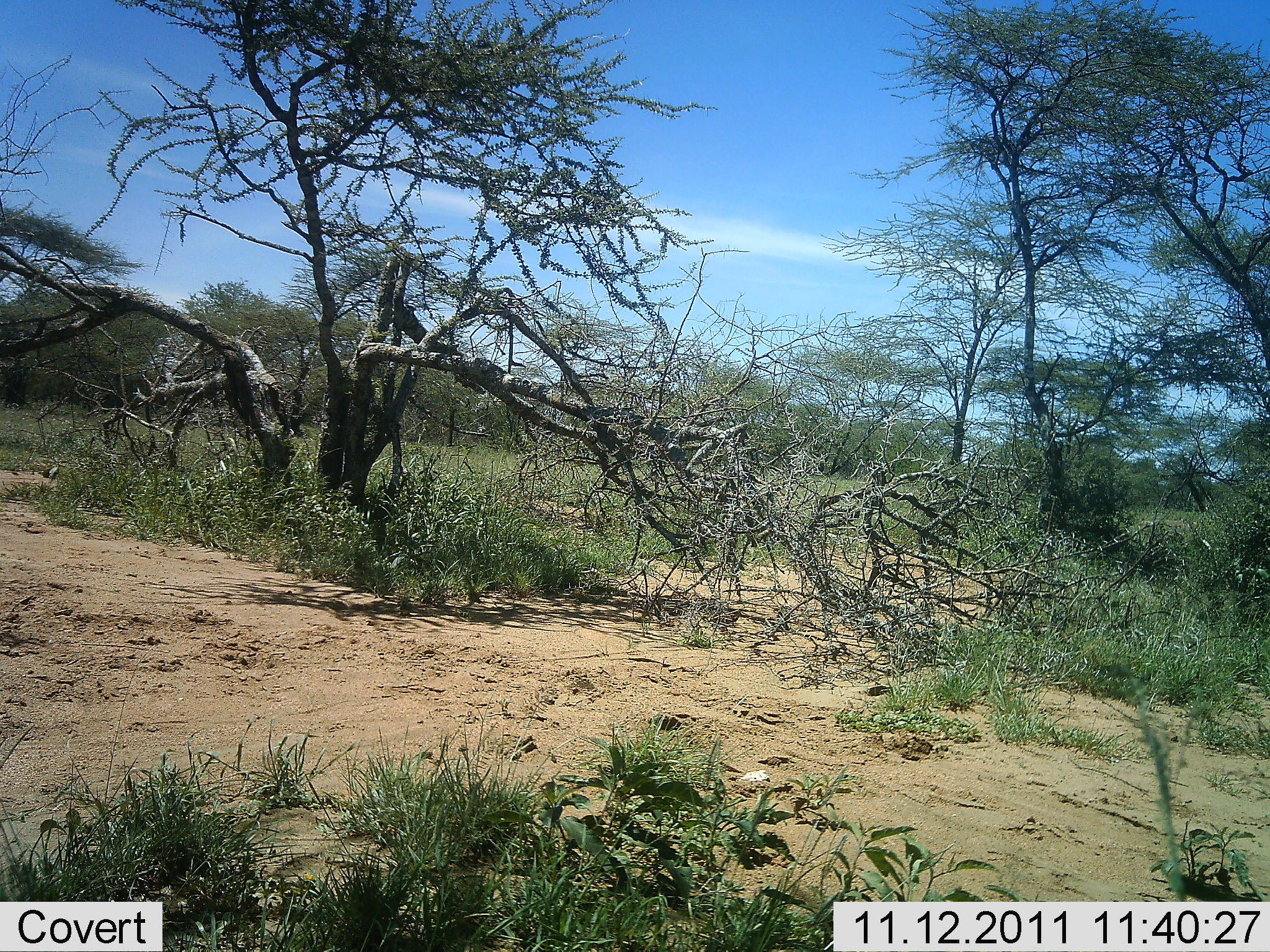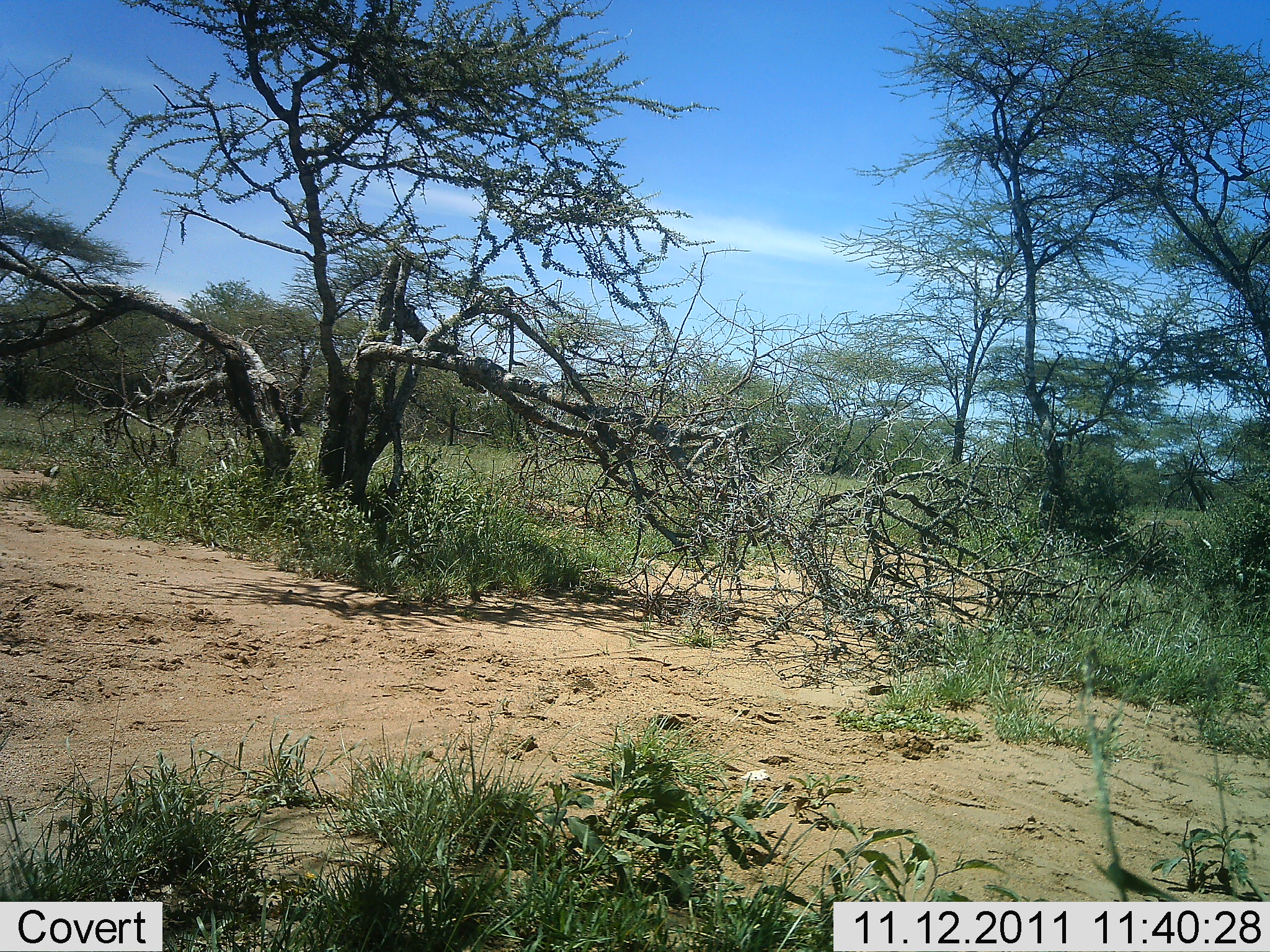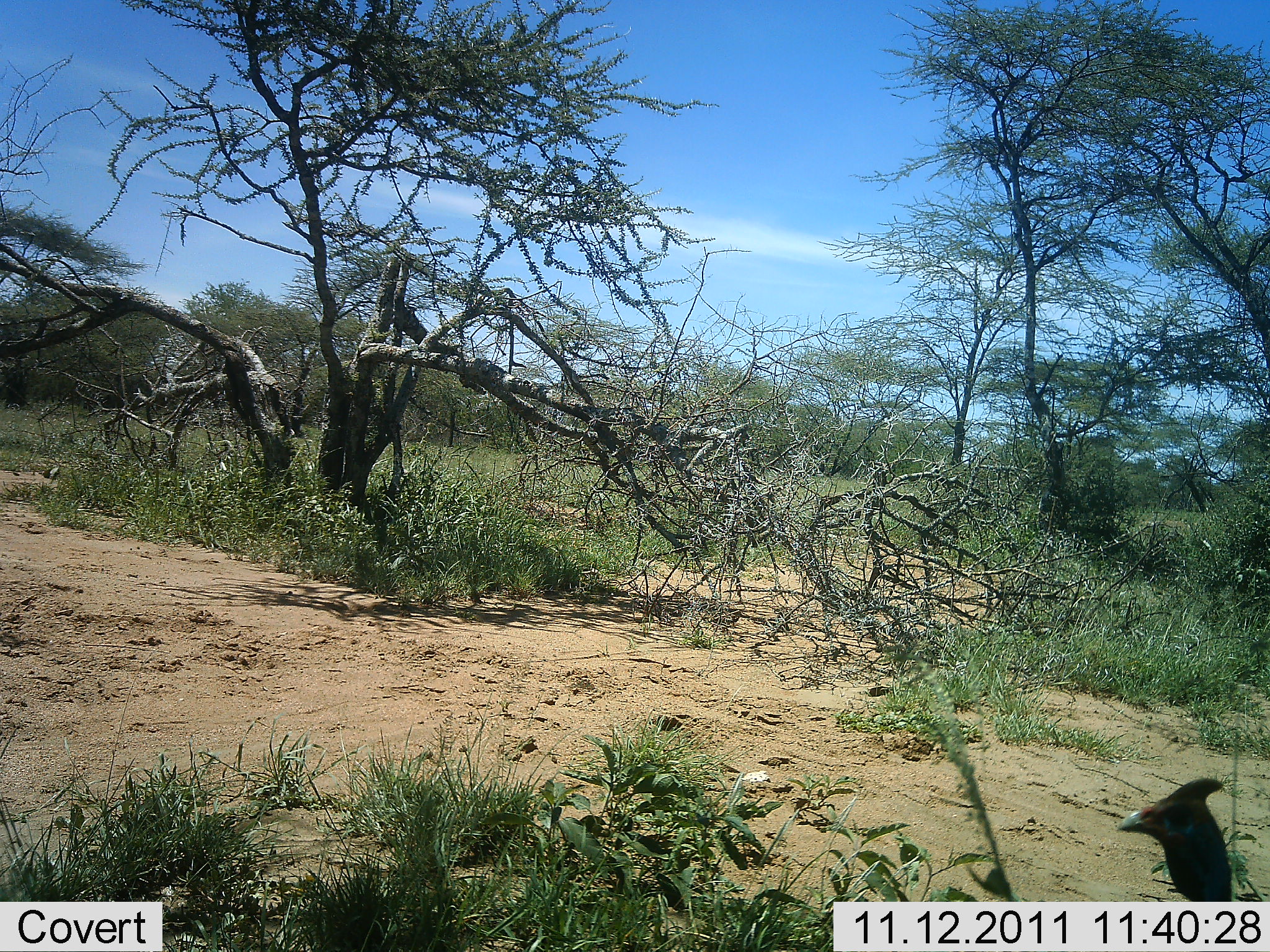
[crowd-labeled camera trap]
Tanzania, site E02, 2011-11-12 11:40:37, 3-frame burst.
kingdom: Animalia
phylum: Chordata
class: Aves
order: Galliformes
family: Numididae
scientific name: Numididae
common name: guinea fowl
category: guineafowl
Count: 1.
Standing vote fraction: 40%.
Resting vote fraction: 0%.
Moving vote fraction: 50%.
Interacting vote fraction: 0%.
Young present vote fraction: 0%.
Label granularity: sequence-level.